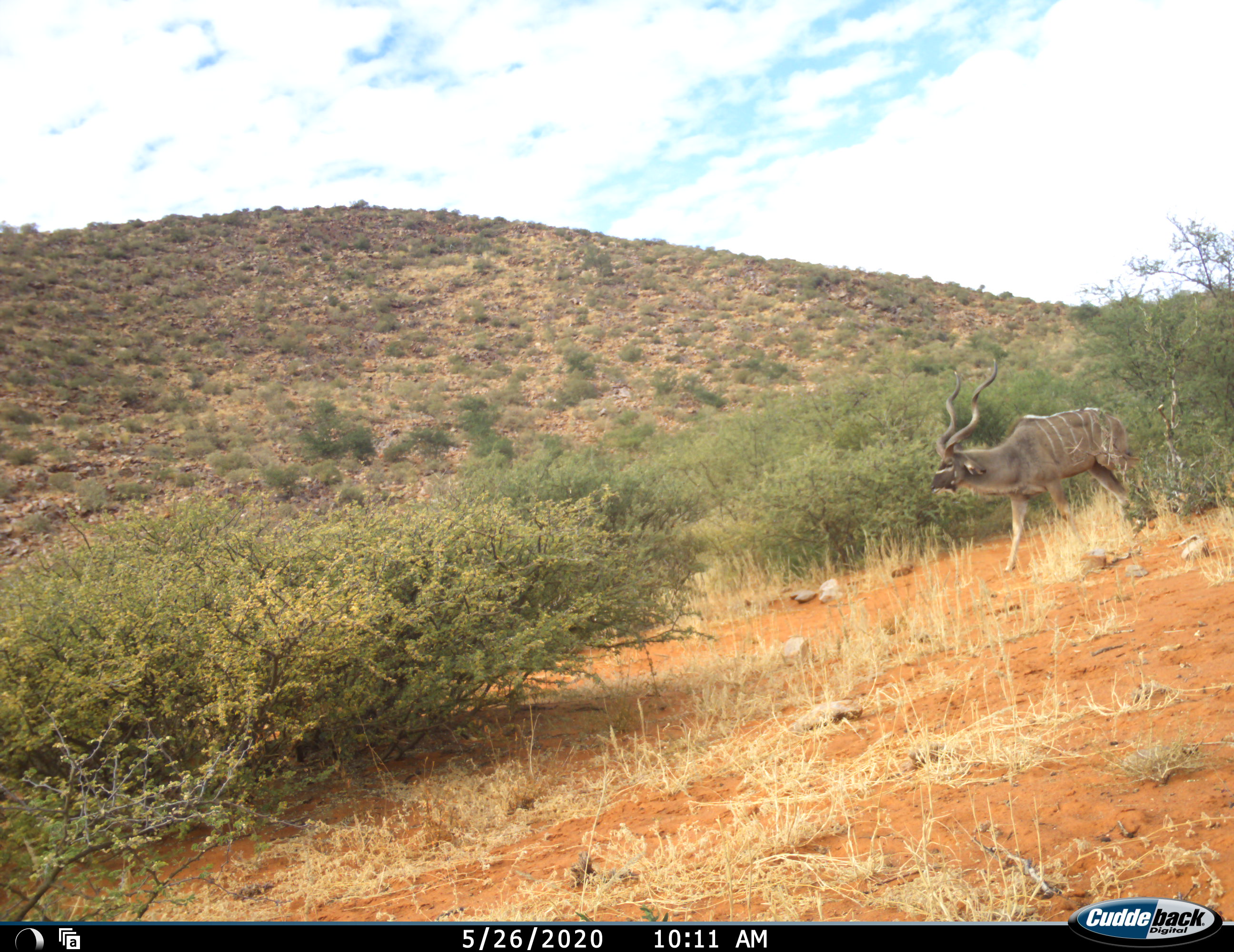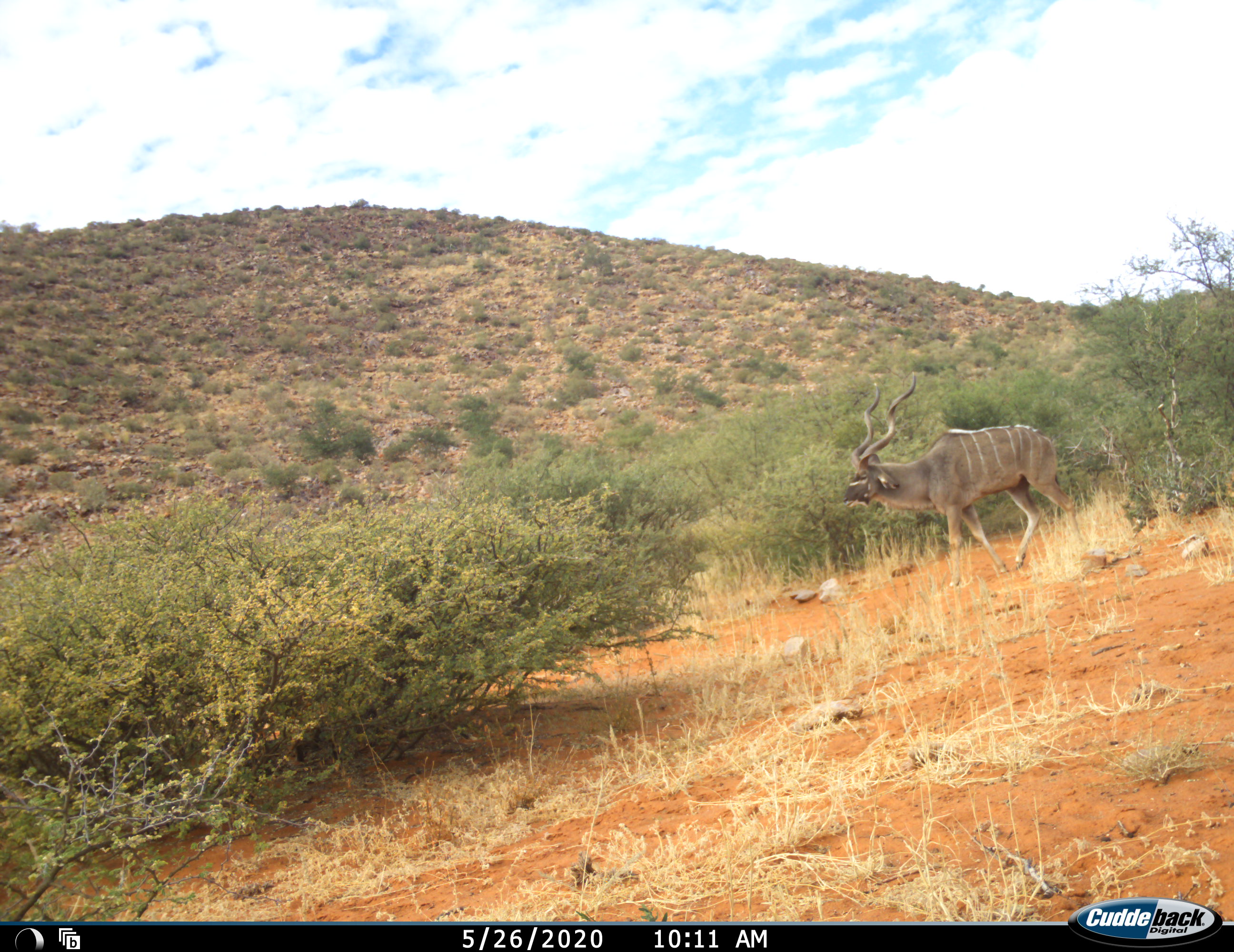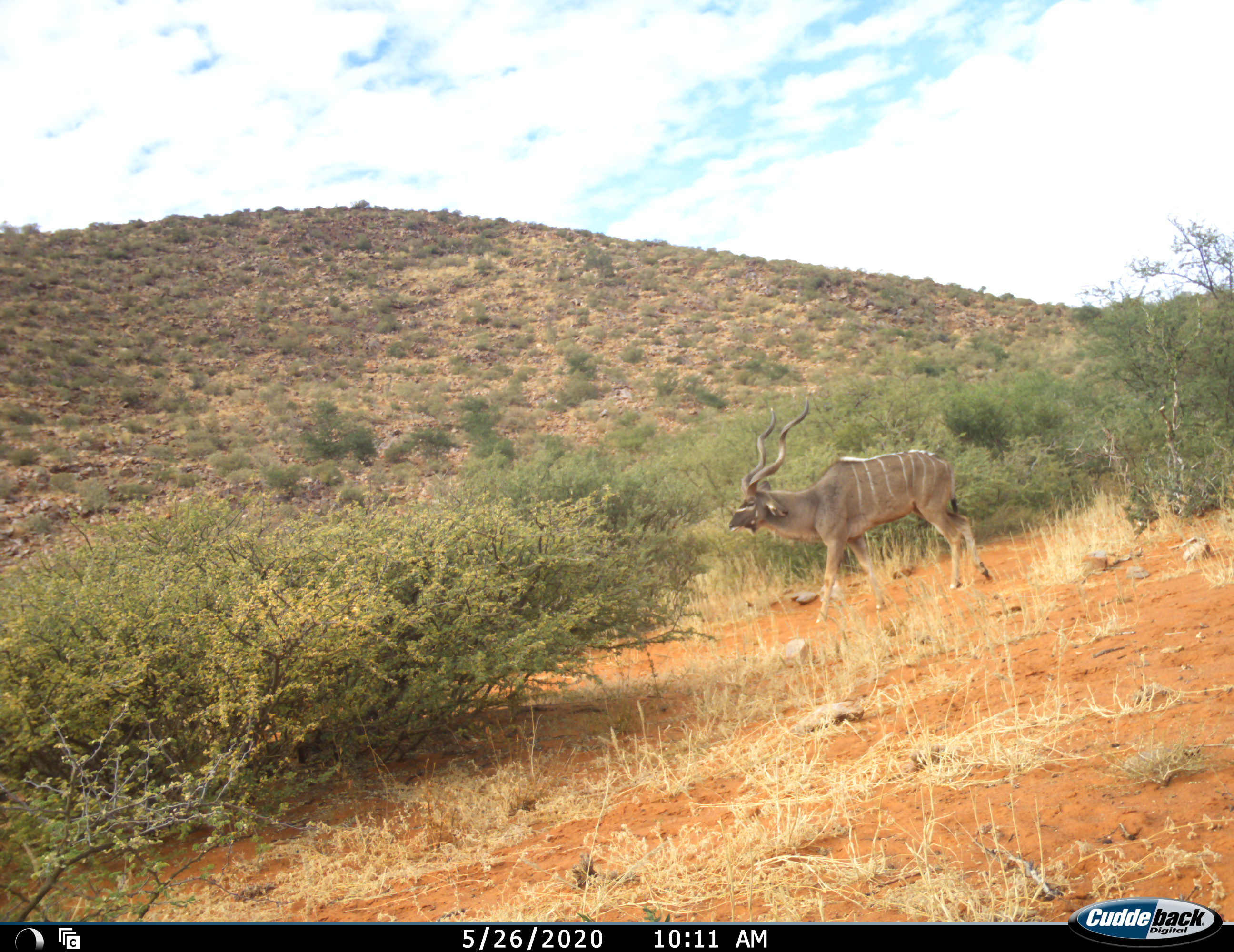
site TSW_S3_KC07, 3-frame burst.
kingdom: Animalia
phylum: Chordata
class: Mammalia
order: Artiodactyla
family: Bovidae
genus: Tragelaphus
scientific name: Tragelaphus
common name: kudu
Kudu (Tragelaphus), count 1. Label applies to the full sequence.